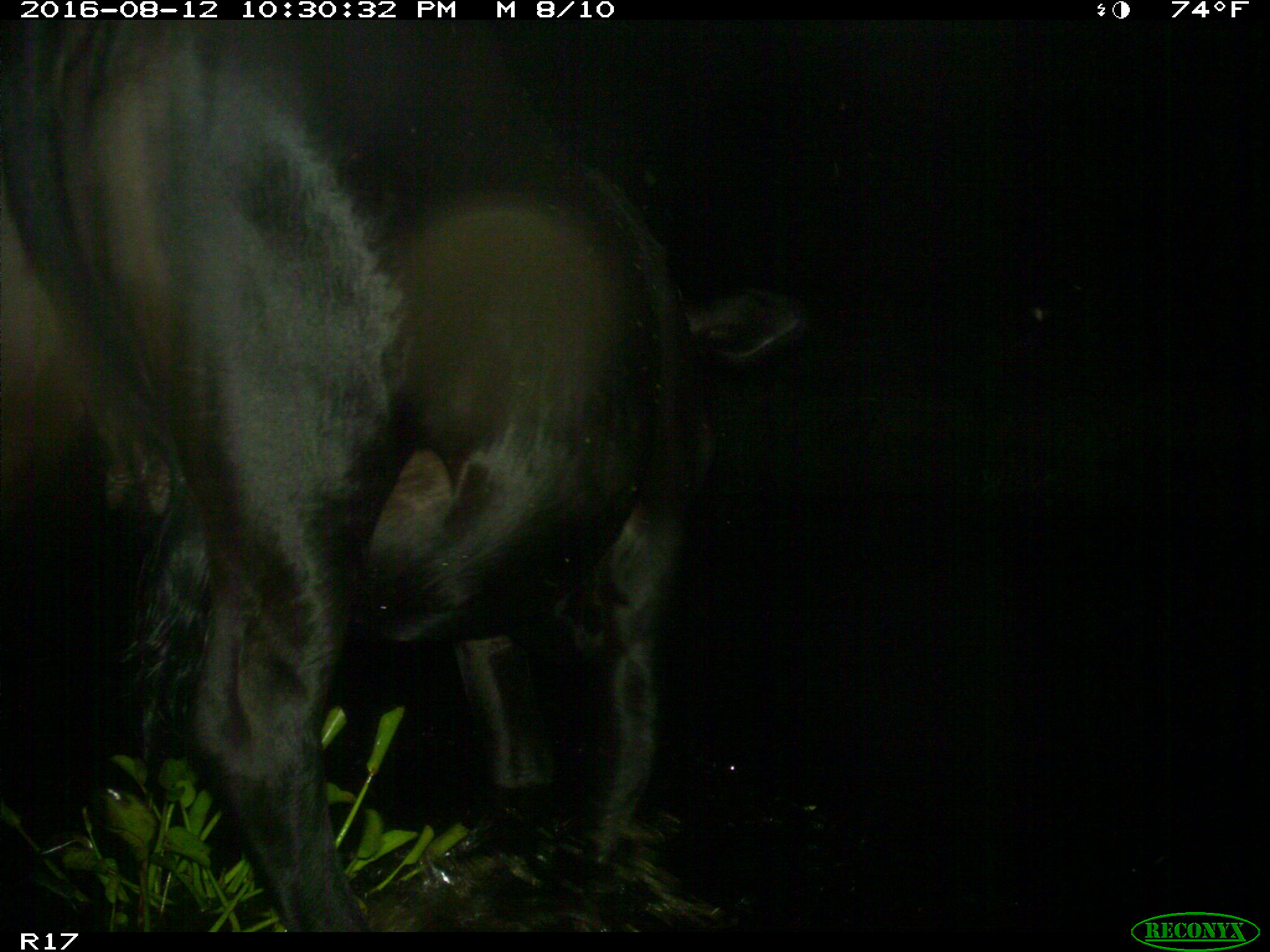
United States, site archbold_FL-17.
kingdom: Animalia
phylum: Chordata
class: Mammalia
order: Artiodactyla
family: Bovidae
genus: Bos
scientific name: Bos taurus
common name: domestic cow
Bos taurus (domestic cow).